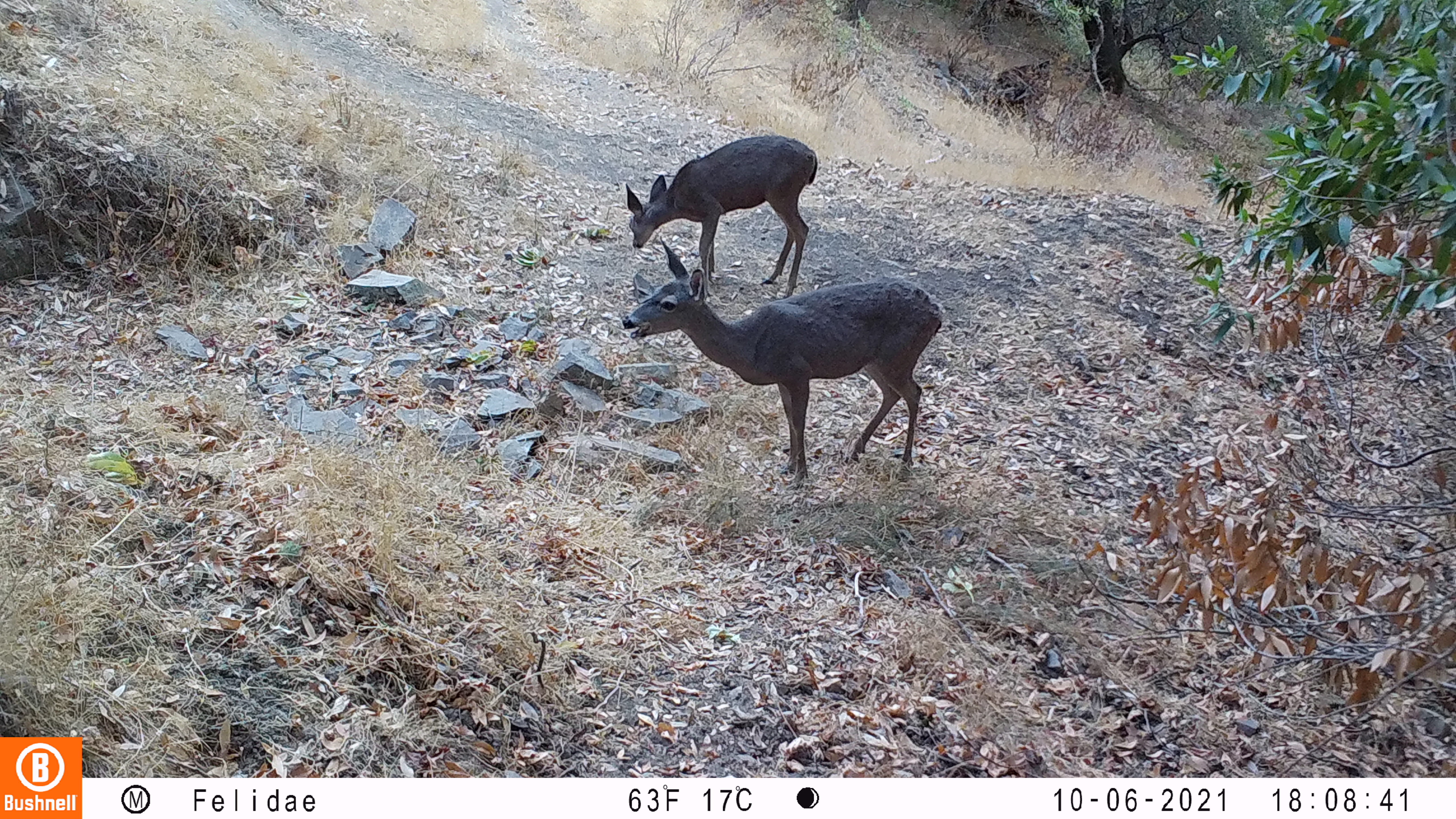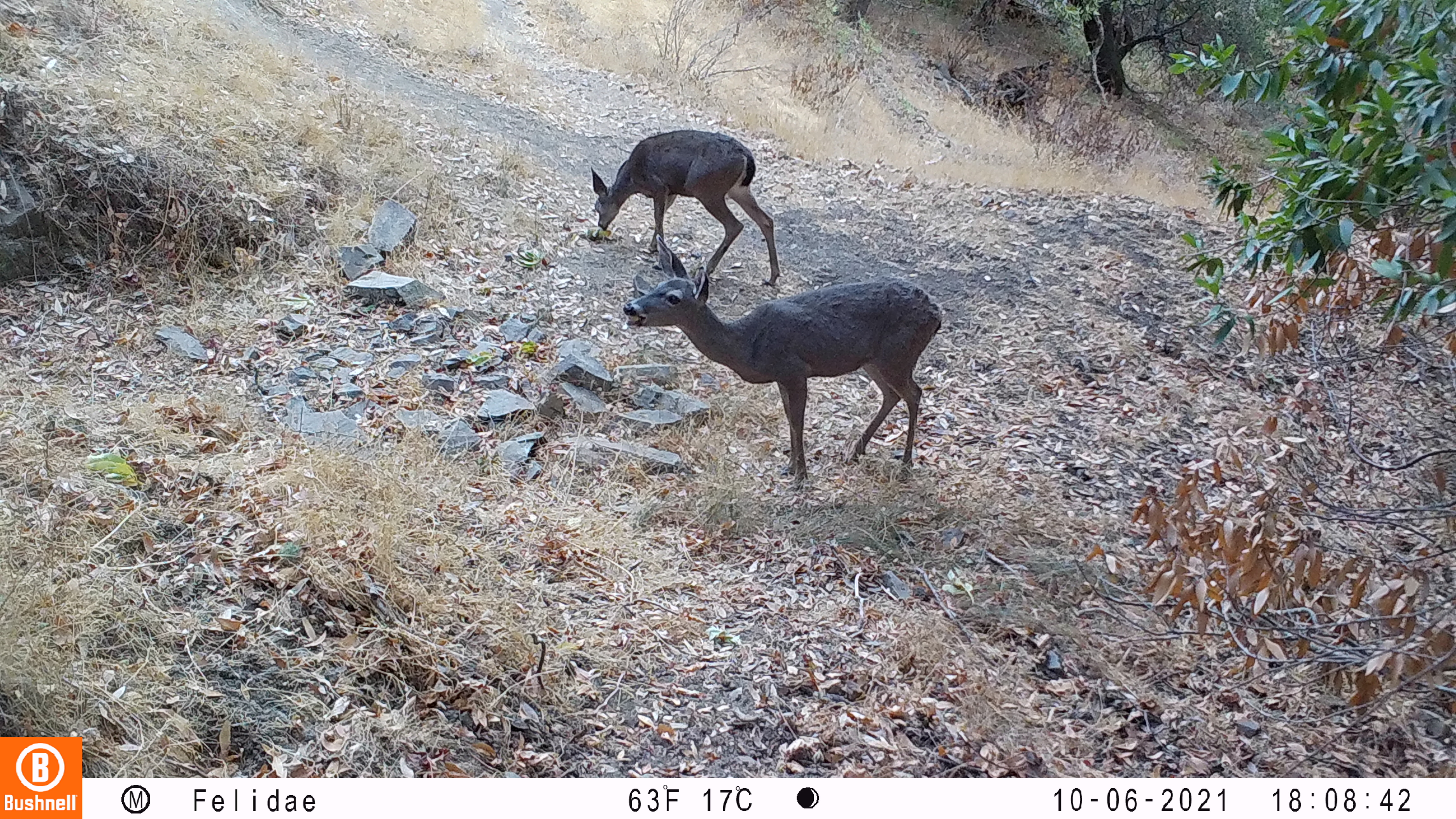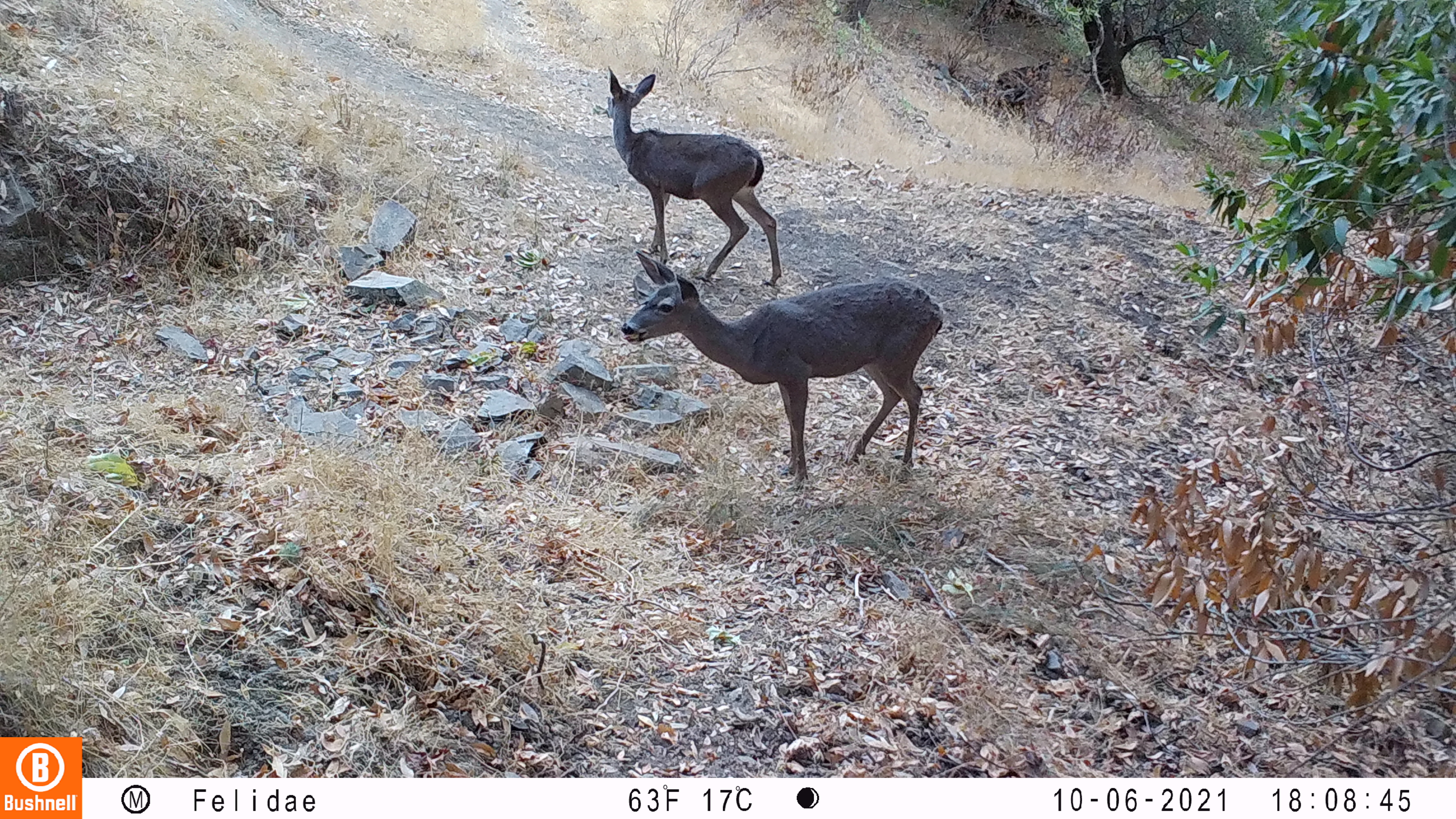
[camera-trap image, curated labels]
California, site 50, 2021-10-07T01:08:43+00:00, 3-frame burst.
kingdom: Animalia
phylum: Chordata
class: Mammalia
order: Artiodactyla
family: Cervidae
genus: Odocoileus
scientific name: Odocoileus hemionus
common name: mule deer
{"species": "mule deer (Odocoileus hemionus)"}